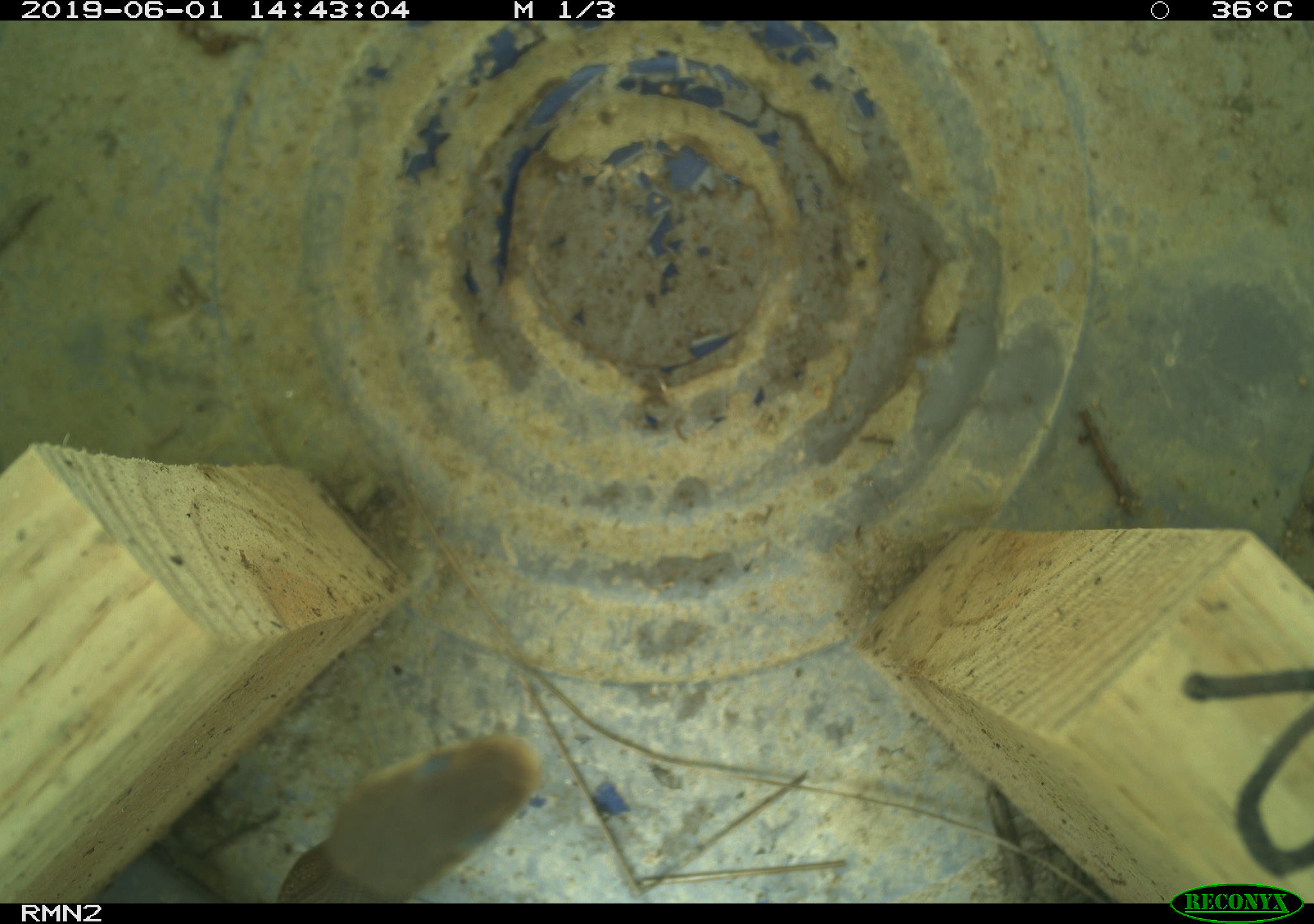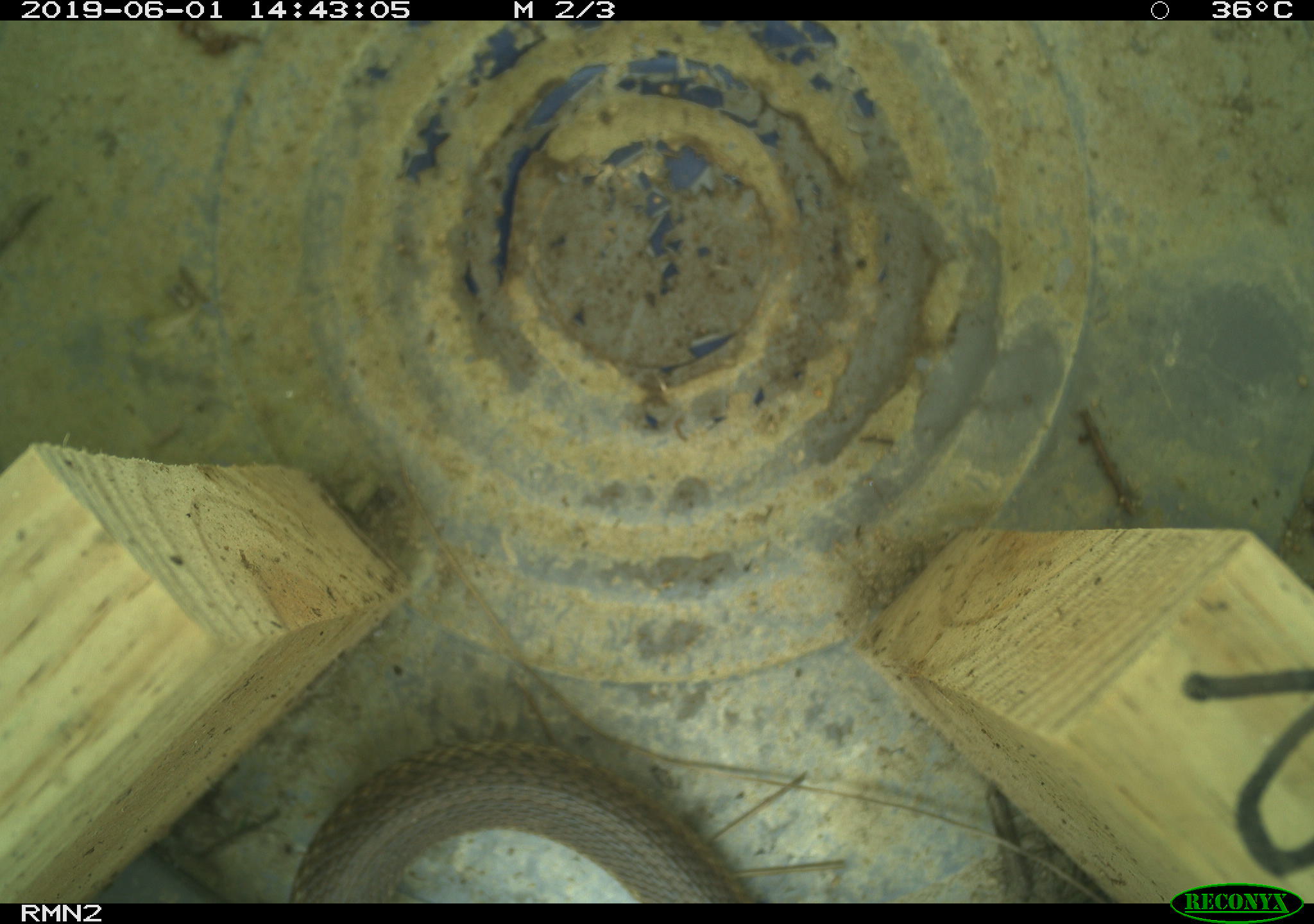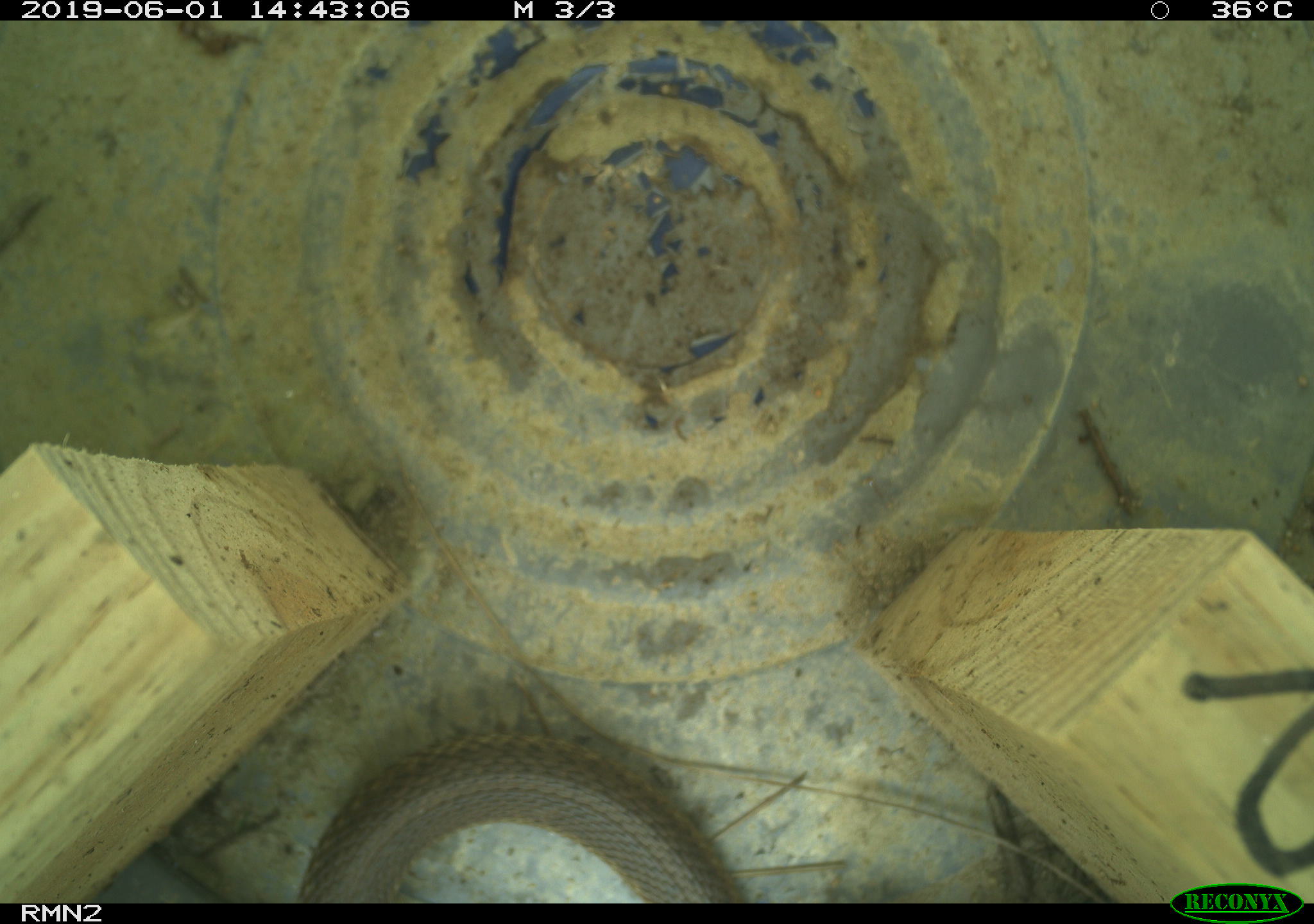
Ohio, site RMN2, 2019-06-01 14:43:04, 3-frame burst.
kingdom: Animalia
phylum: Chordata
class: Reptilia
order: Squamata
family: Colubridae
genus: Thamnophis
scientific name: Thamnophis sirtalis sirtalis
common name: eastern gartersnake